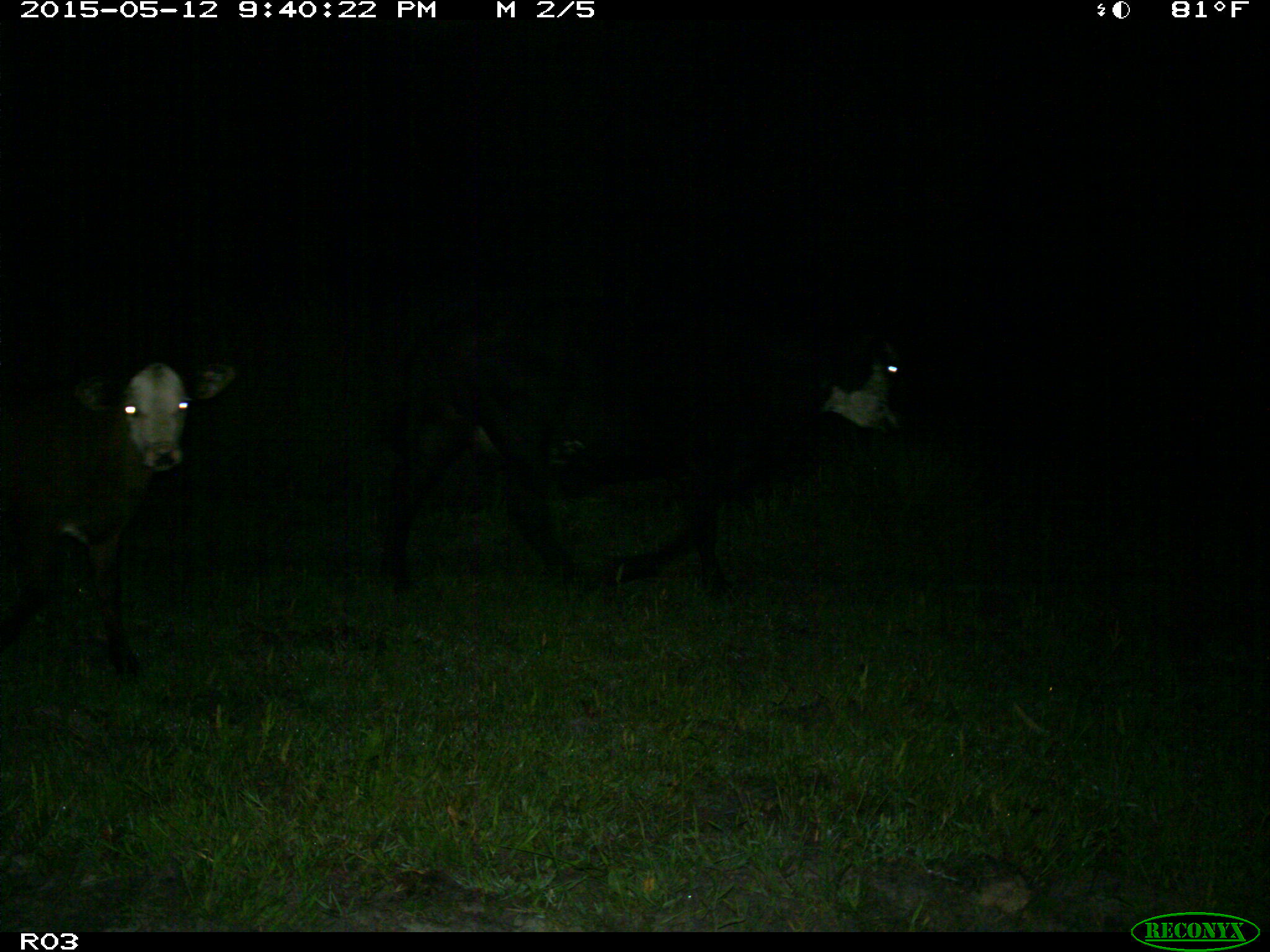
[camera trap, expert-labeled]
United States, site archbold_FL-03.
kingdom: Animalia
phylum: Chordata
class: Mammalia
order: Artiodactyla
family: Bovidae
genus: Bos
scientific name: Bos taurus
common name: domestic cow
Bos taurus (domestic cow).